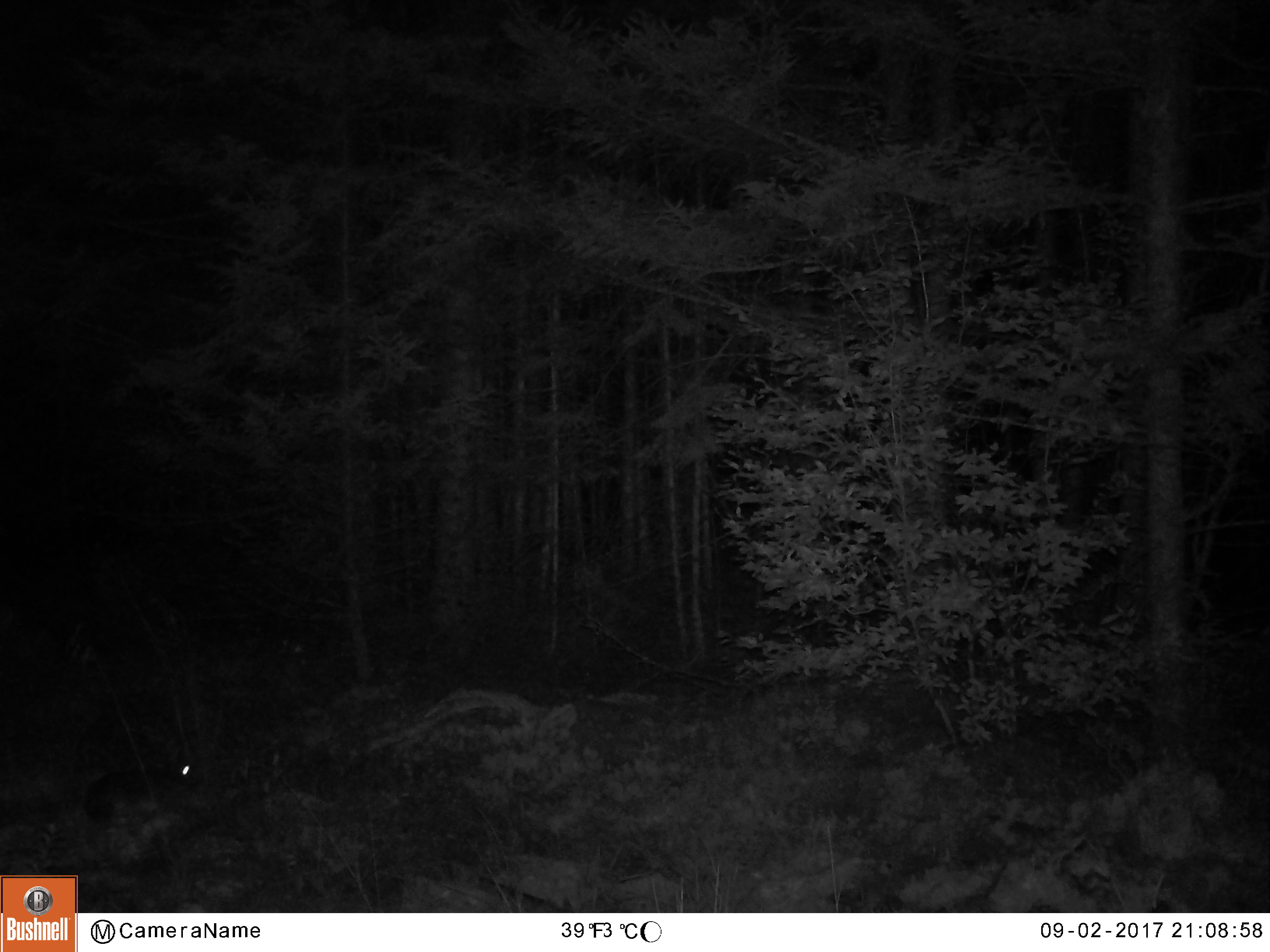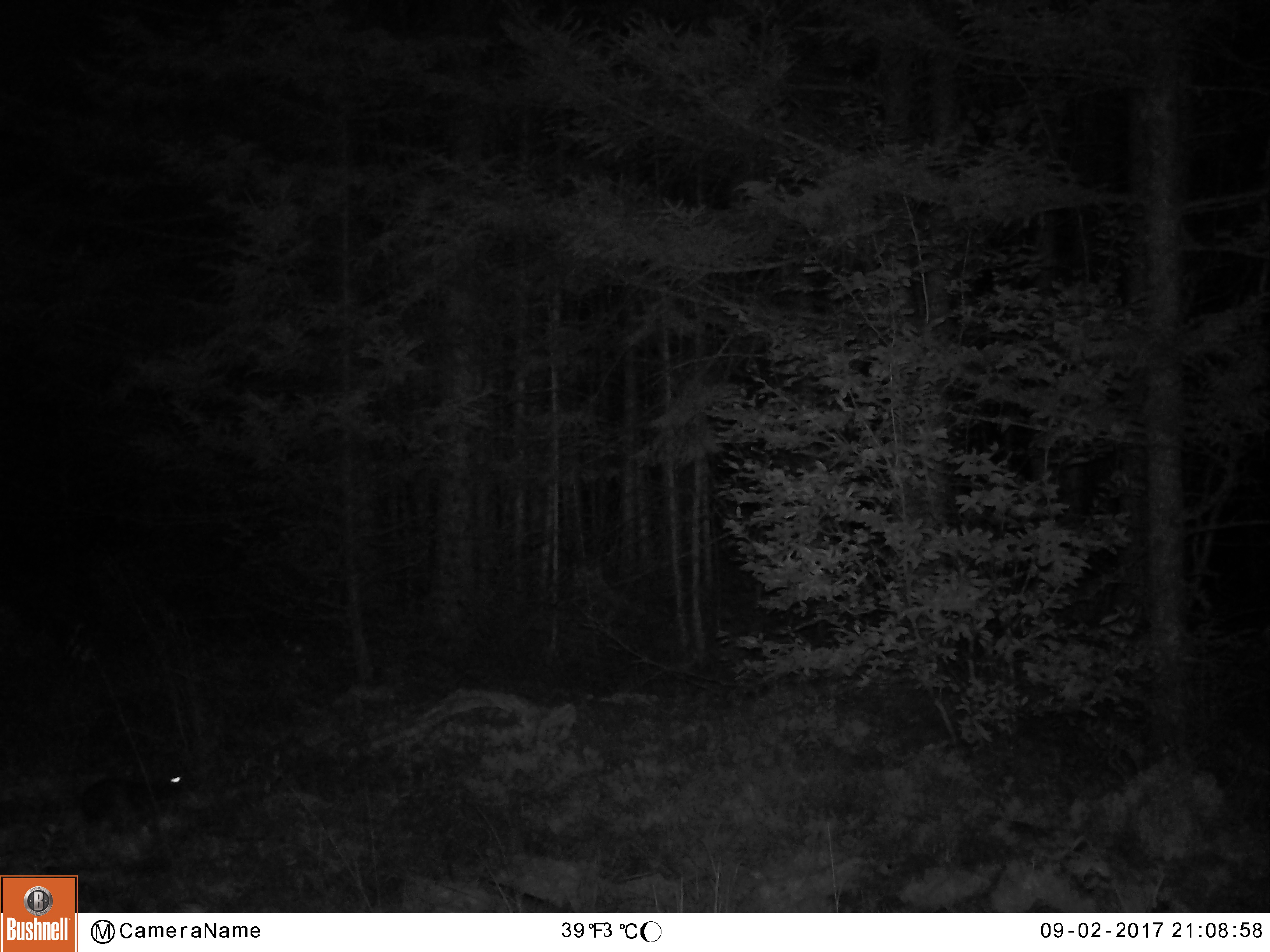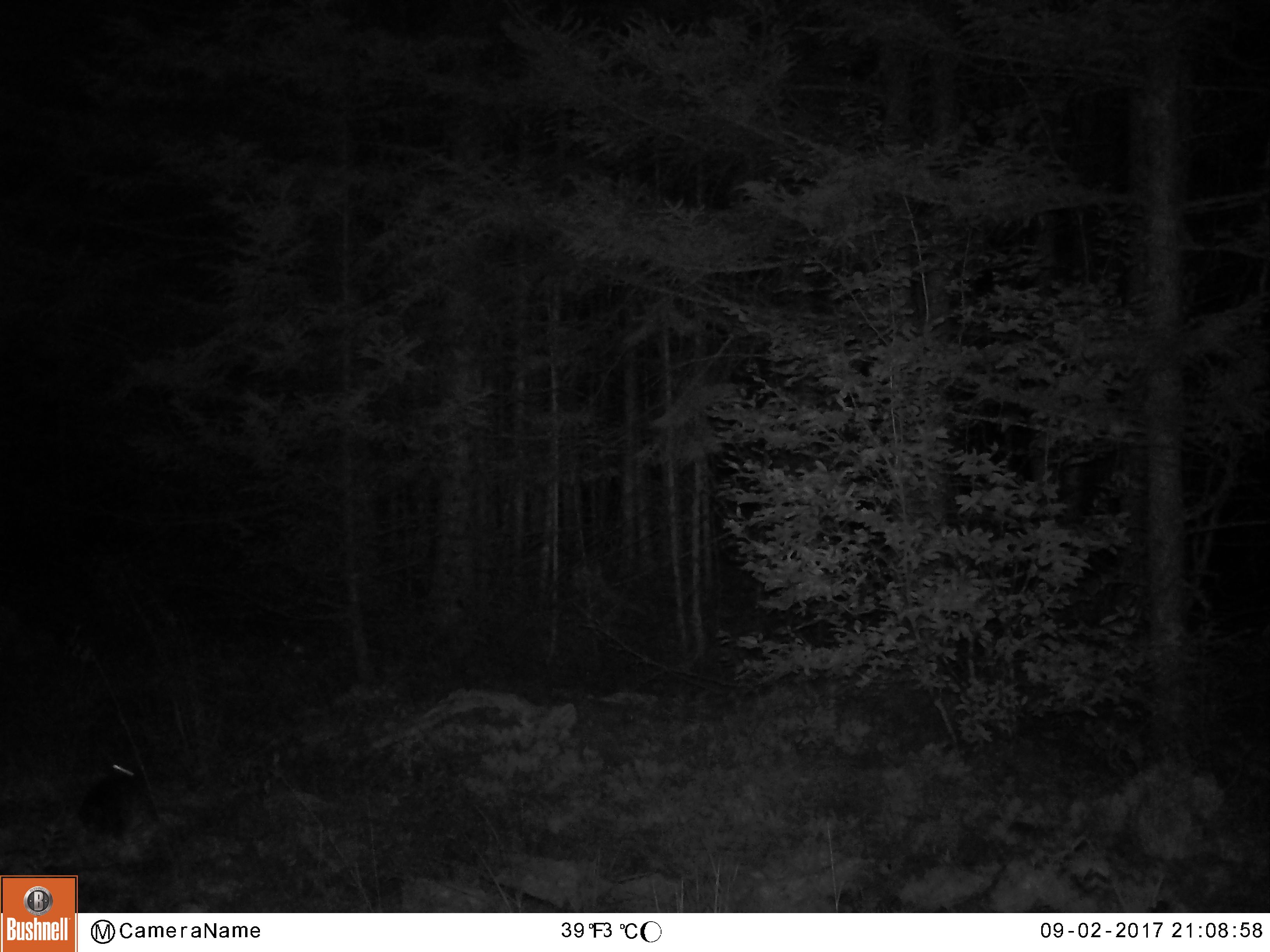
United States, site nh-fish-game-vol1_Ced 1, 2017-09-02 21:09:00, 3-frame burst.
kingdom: Animalia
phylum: Chordata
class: Mammalia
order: Lagomorpha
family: Leporidae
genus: Lepus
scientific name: Lepus americanus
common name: snowshoe hare